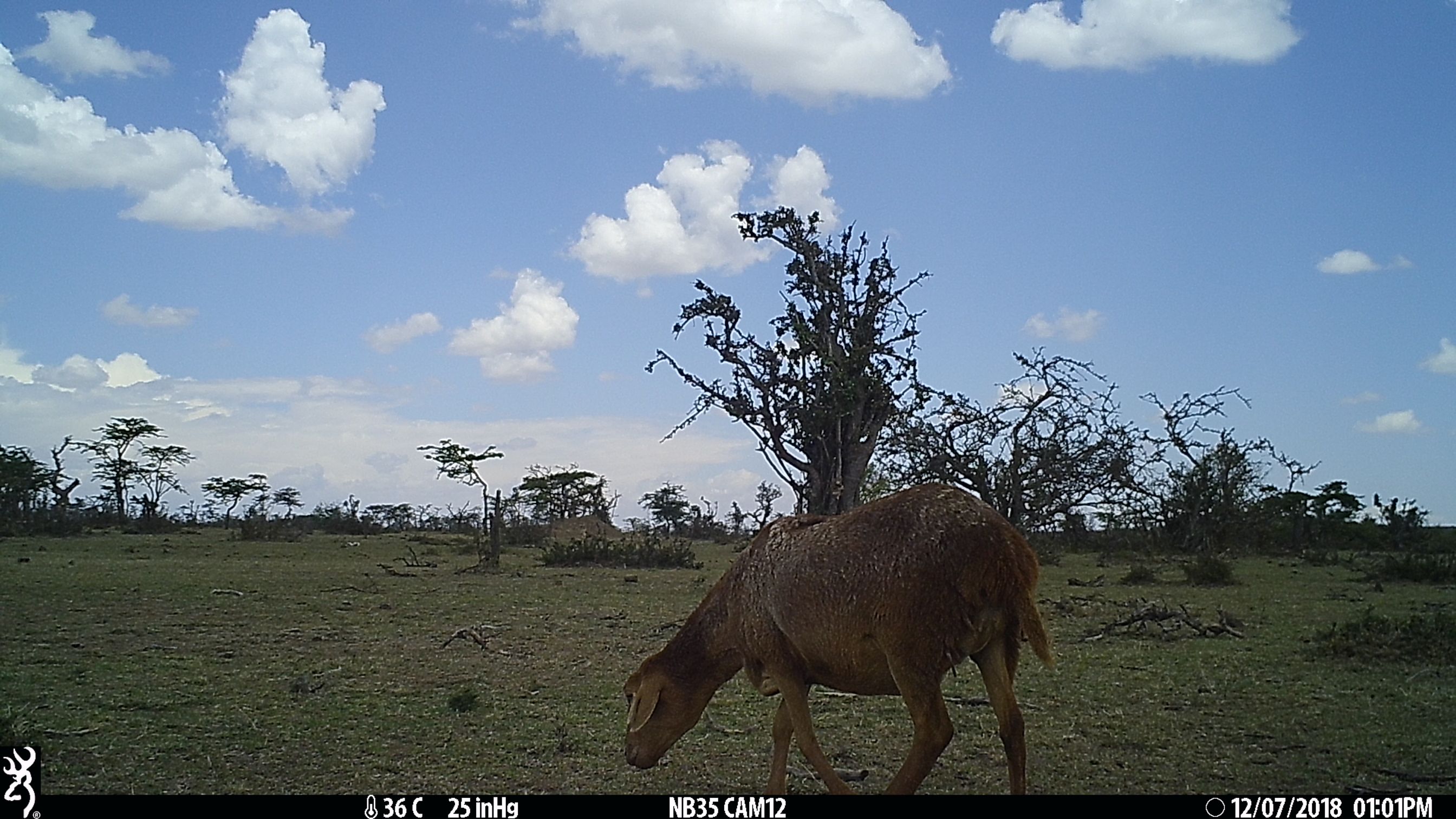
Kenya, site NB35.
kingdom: Animalia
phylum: Chordata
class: Mammalia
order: Artiodactyla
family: Bovidae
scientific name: Bovidae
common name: sheep or goat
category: shoat